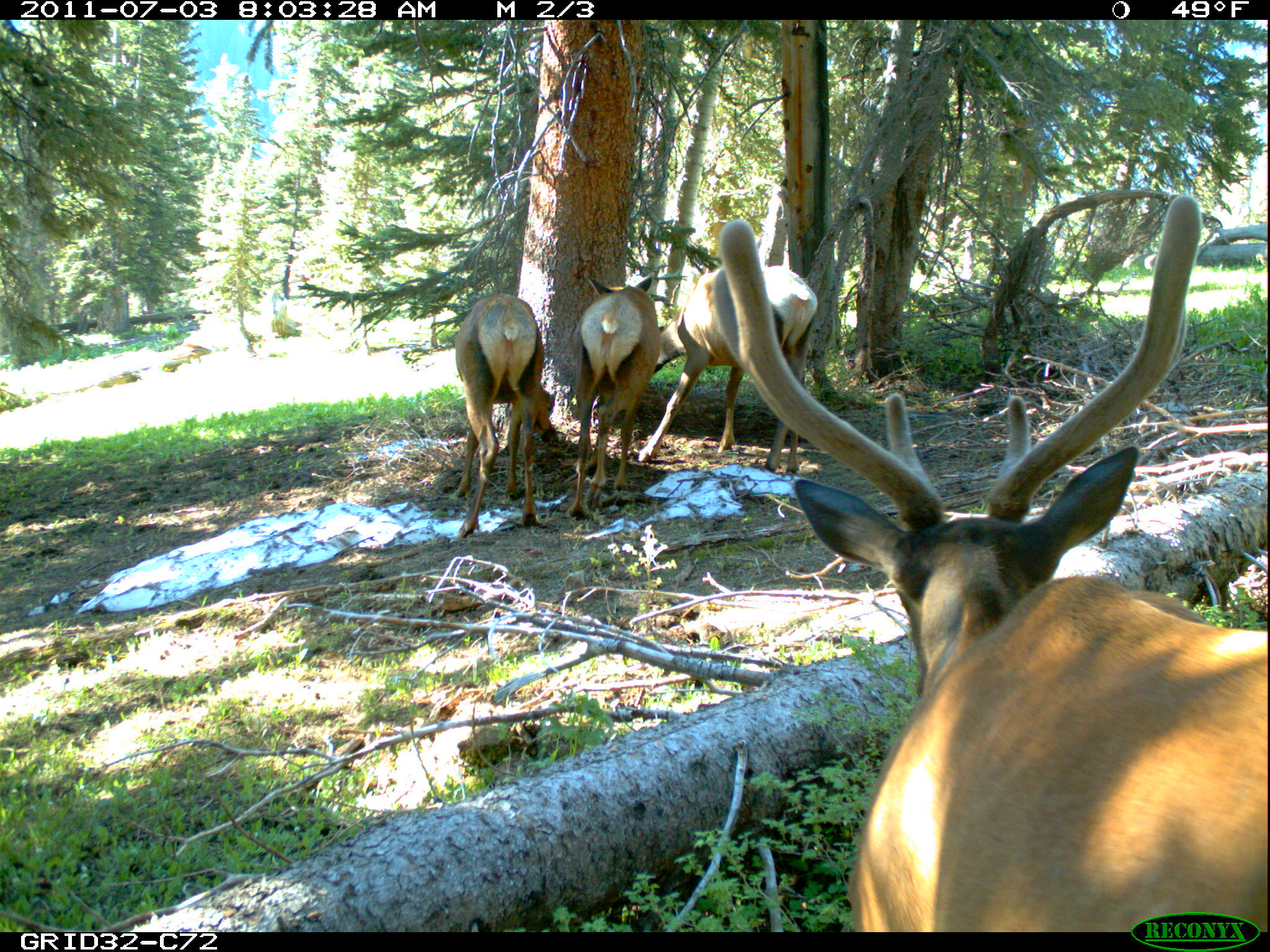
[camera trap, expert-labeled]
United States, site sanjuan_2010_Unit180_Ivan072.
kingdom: Animalia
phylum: Chordata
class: Mammalia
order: Artiodactyla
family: Cervidae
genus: Cervus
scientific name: Cervus elaphus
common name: red deer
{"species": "Cervus elaphus (red deer)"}